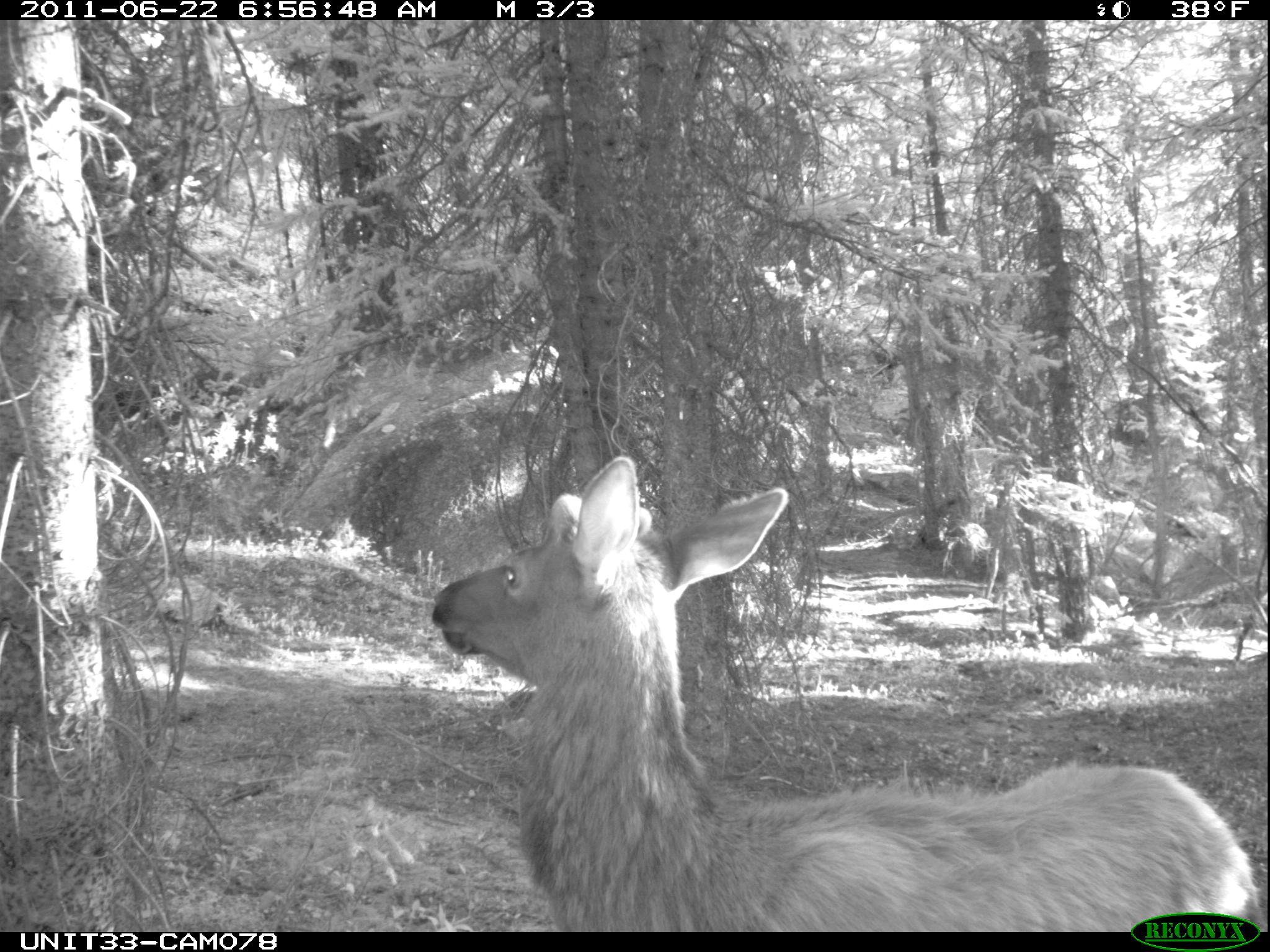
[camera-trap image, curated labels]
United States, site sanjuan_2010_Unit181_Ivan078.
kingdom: Animalia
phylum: Chordata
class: Mammalia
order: Artiodactyla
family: Cervidae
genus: Cervus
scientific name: Cervus elaphus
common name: red deer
Cervus elaphus (red deer).